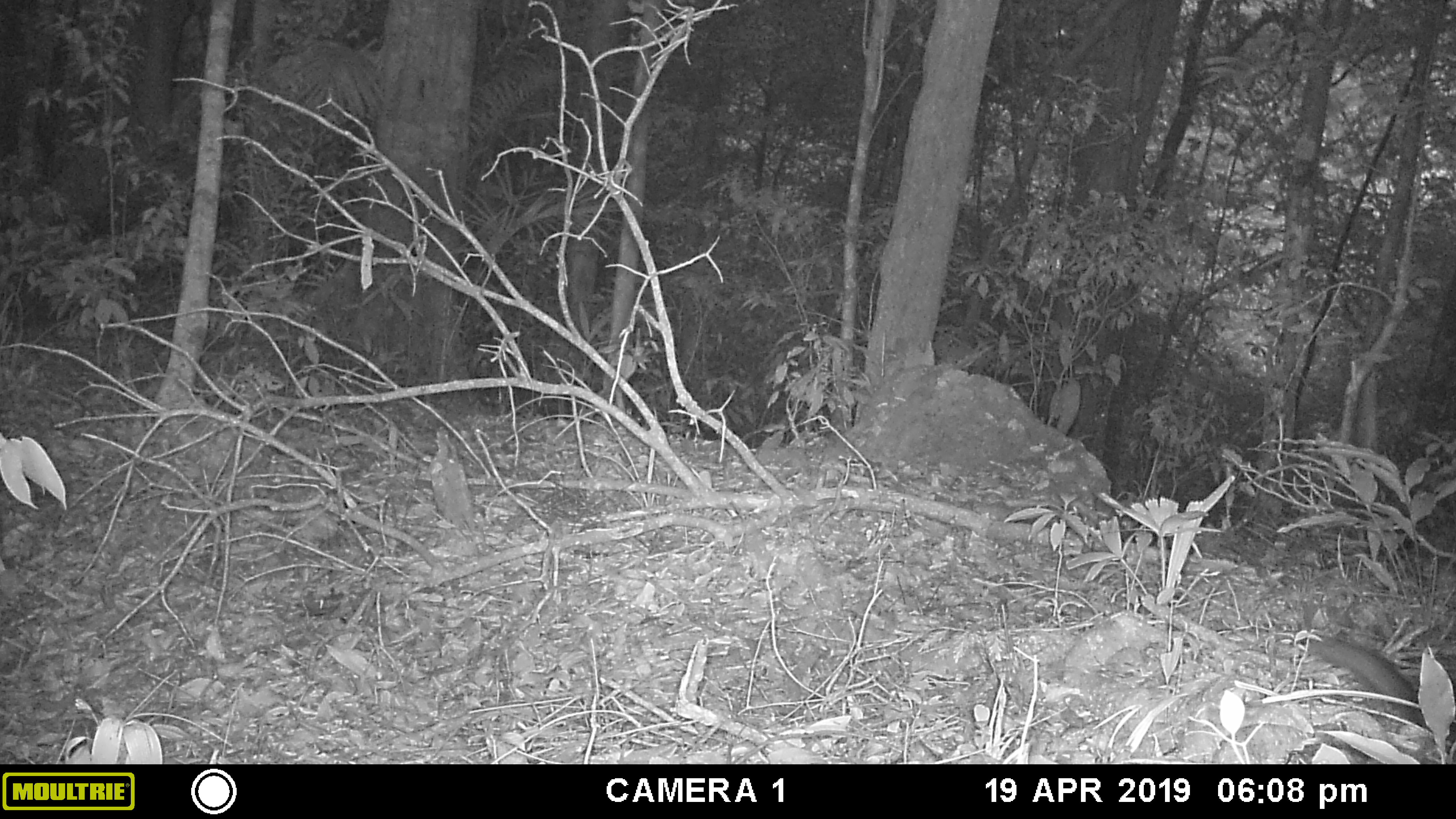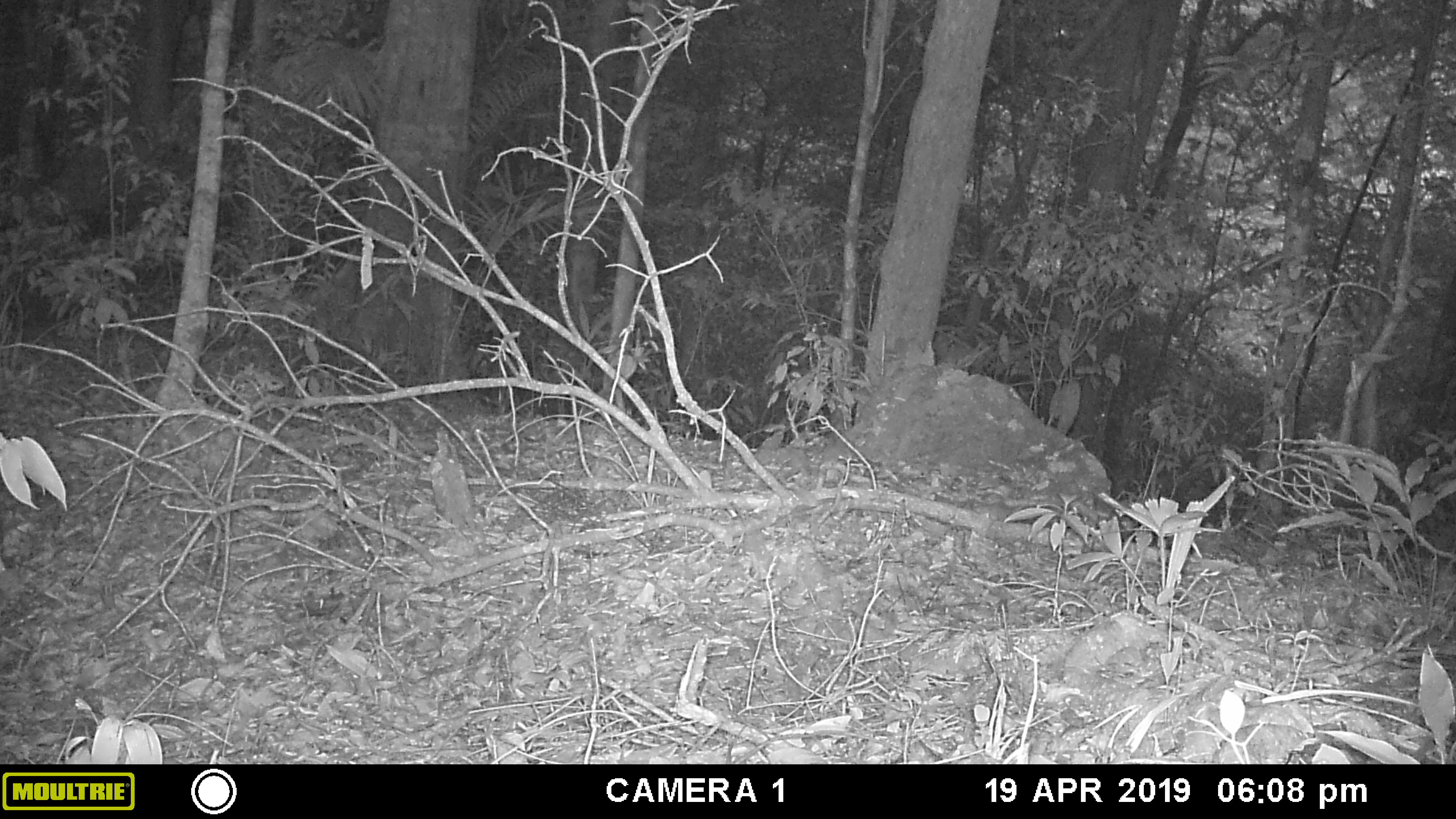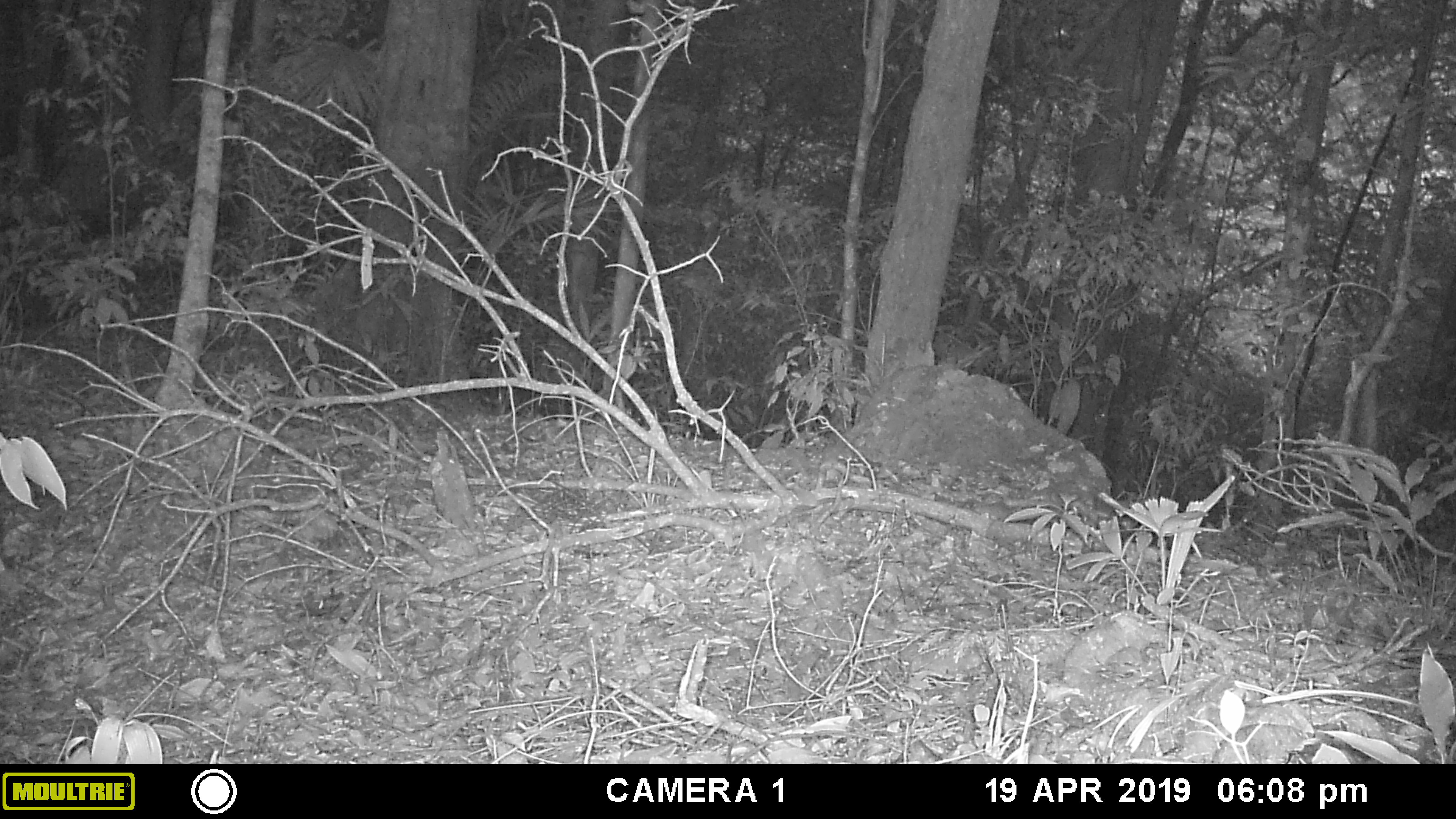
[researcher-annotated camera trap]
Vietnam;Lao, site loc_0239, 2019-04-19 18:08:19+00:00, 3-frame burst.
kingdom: Animalia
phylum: Chordata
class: Mammalia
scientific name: Mammalia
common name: mammal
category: unidentified small mammal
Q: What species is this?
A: Unidentified small mammal (mammal) (Mammalia).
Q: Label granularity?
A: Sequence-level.